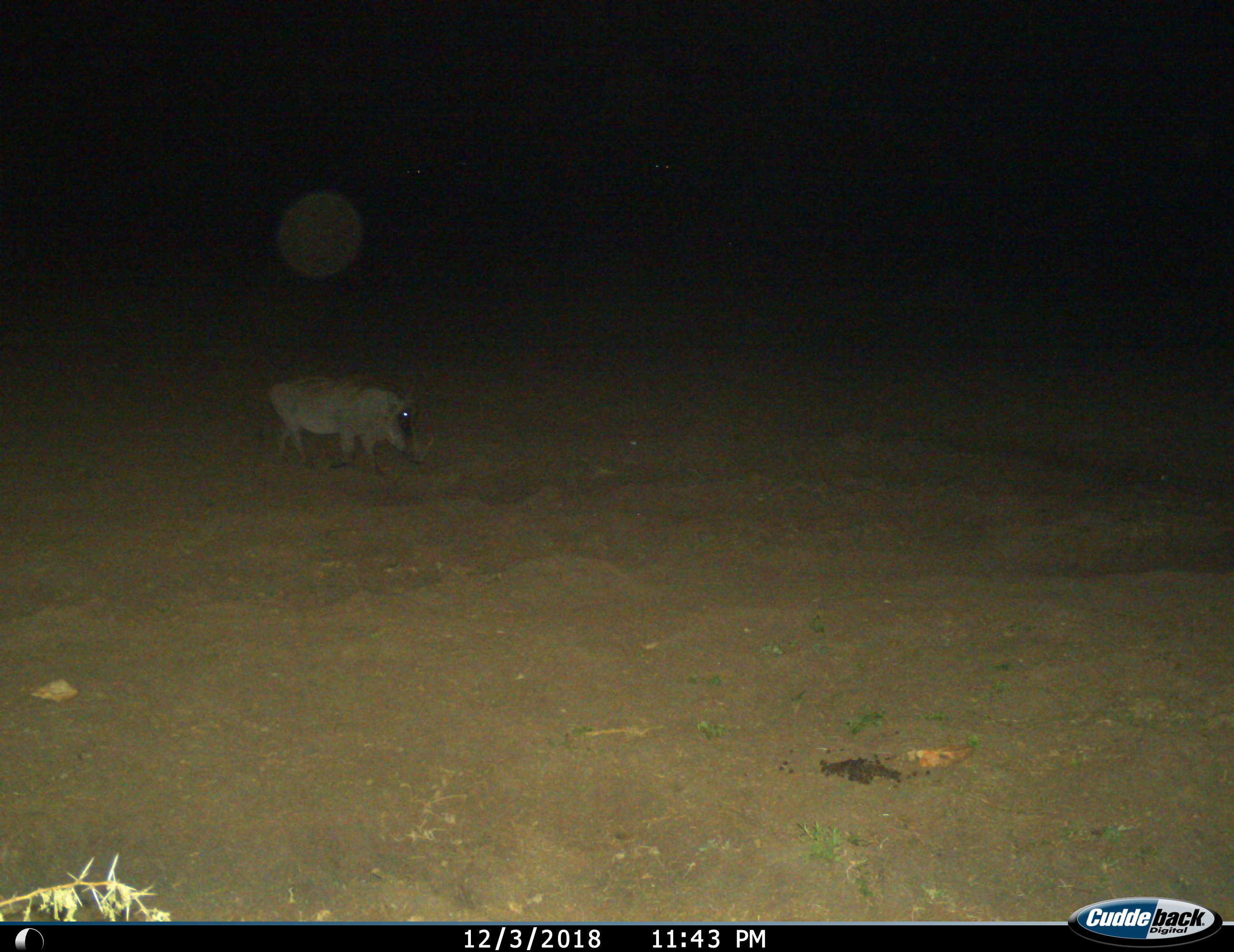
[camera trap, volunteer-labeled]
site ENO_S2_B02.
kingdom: Animalia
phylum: Chordata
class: Mammalia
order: Artiodactyla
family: Suidae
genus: Phacochoerus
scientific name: Phacochoerus africanus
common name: warthog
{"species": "warthog (Phacochoerus africanus)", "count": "1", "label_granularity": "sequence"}